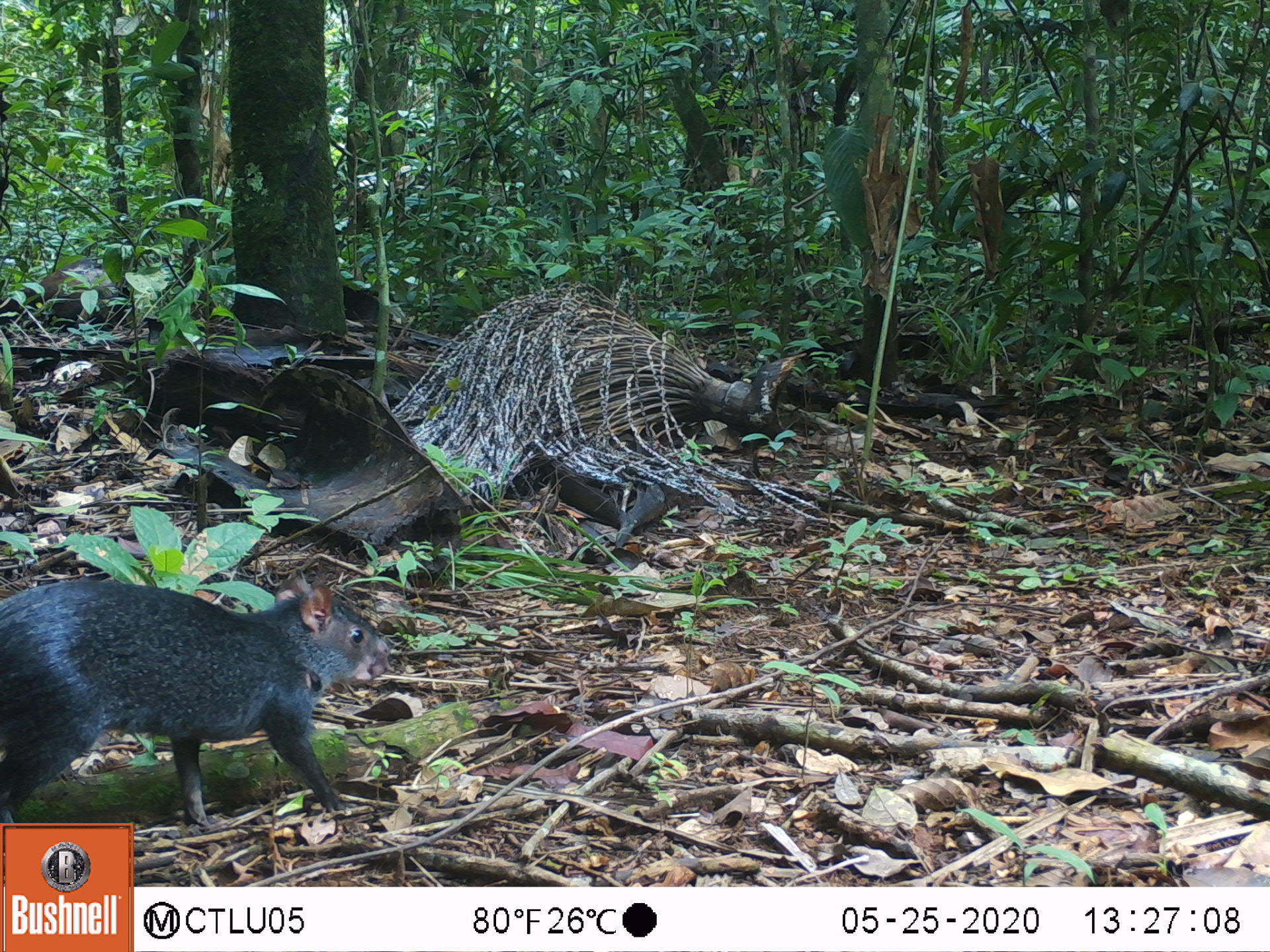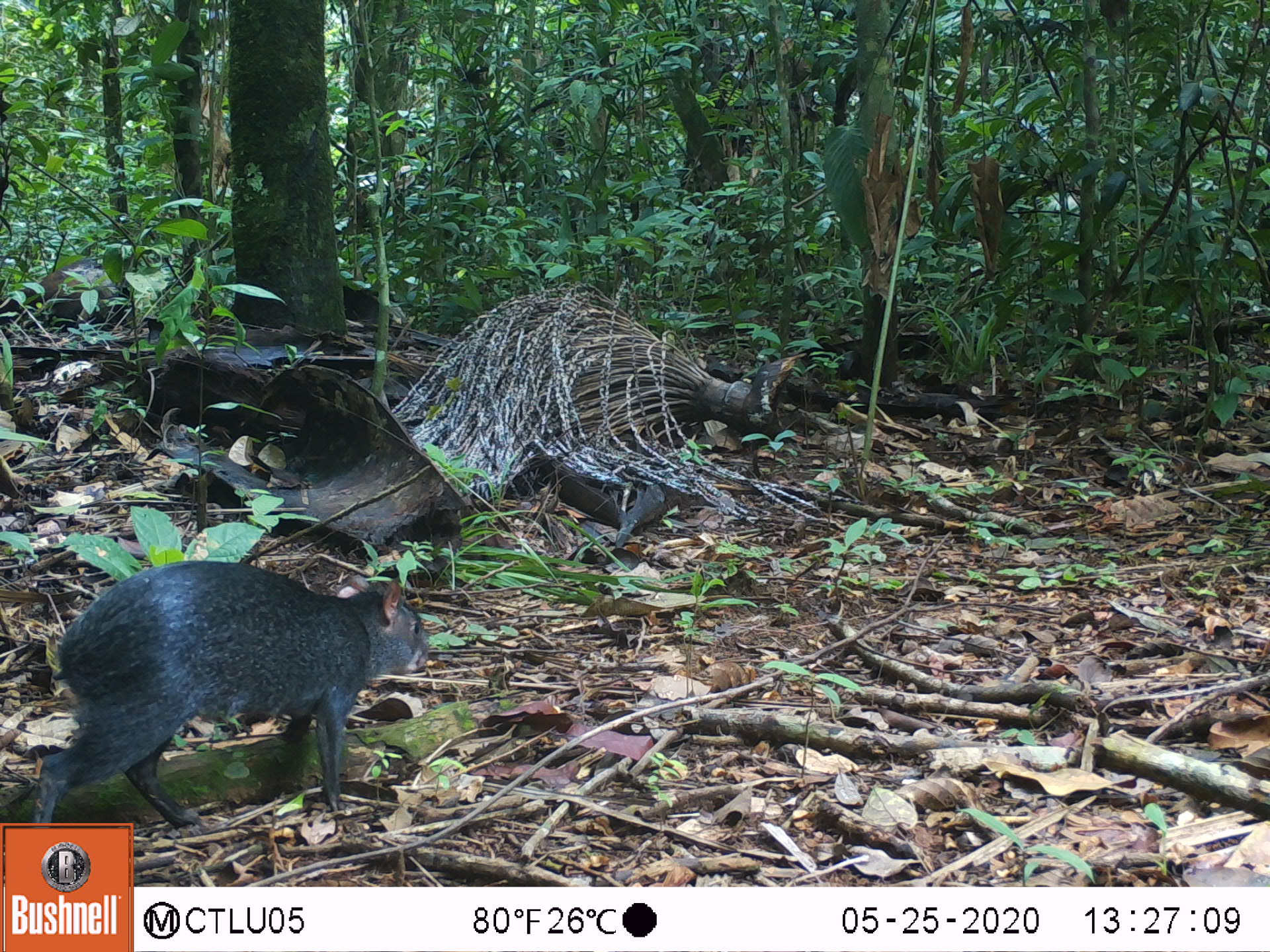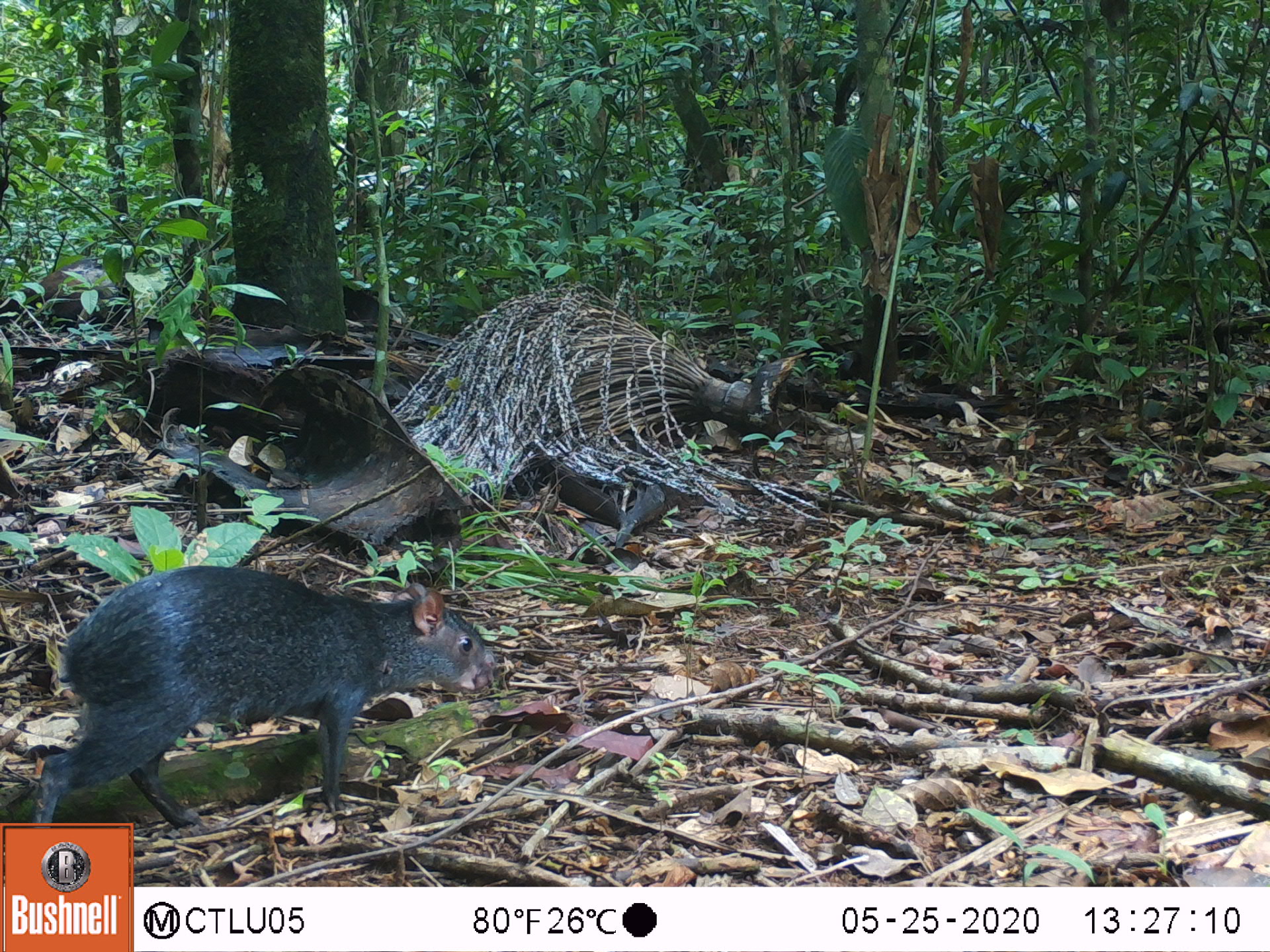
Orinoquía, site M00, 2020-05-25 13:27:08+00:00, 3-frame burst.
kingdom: Animalia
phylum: Chordata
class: Mammalia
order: Rodentia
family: Dasyproctidae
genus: Dasyprocta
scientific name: Dasyprocta fuliginosa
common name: black agouti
Black agouti (Dasyprocta fuliginosa).